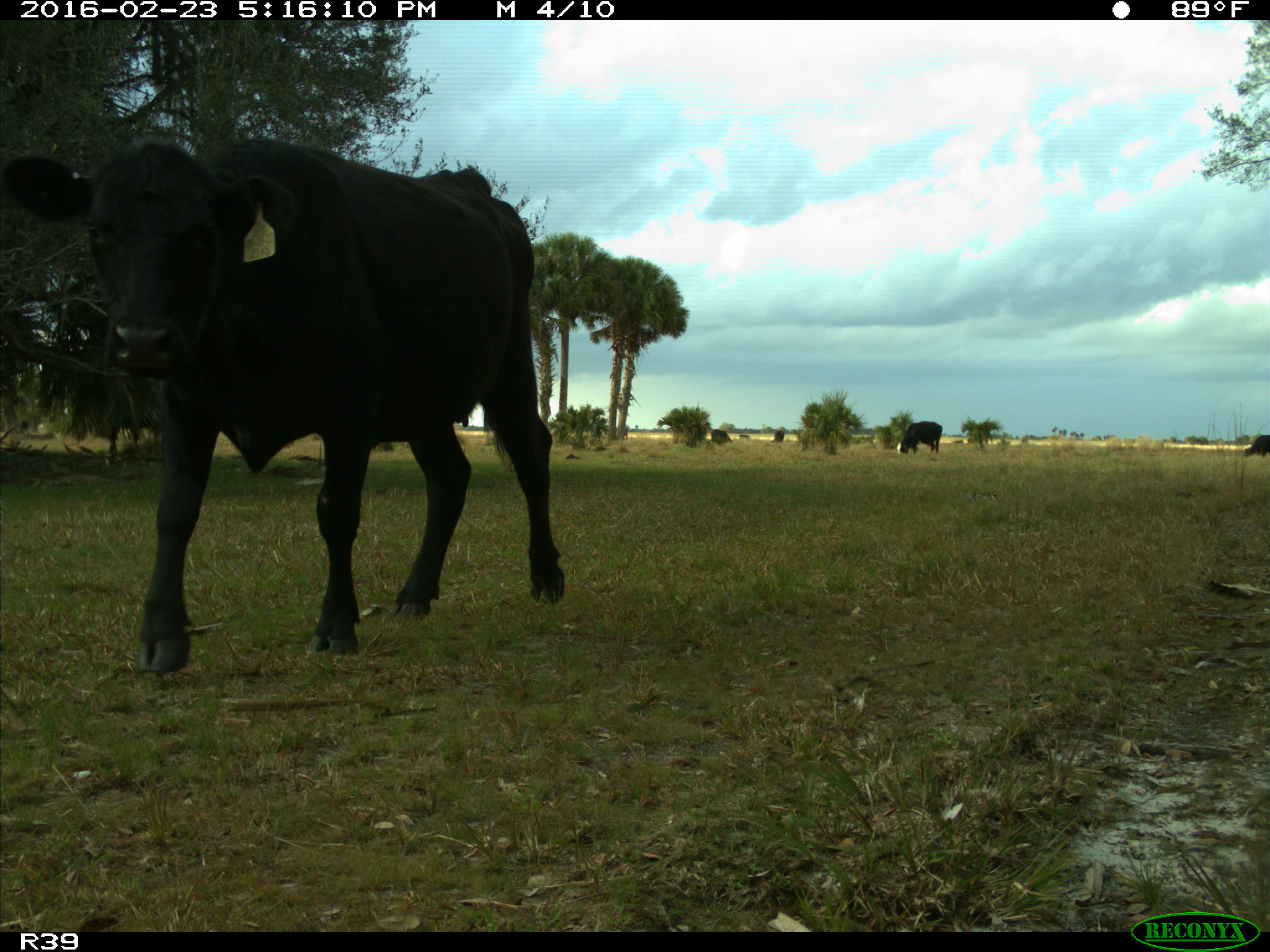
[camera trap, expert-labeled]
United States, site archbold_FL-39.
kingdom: Animalia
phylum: Chordata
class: Mammalia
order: Artiodactyla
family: Bovidae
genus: Bos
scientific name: Bos taurus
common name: domestic cow